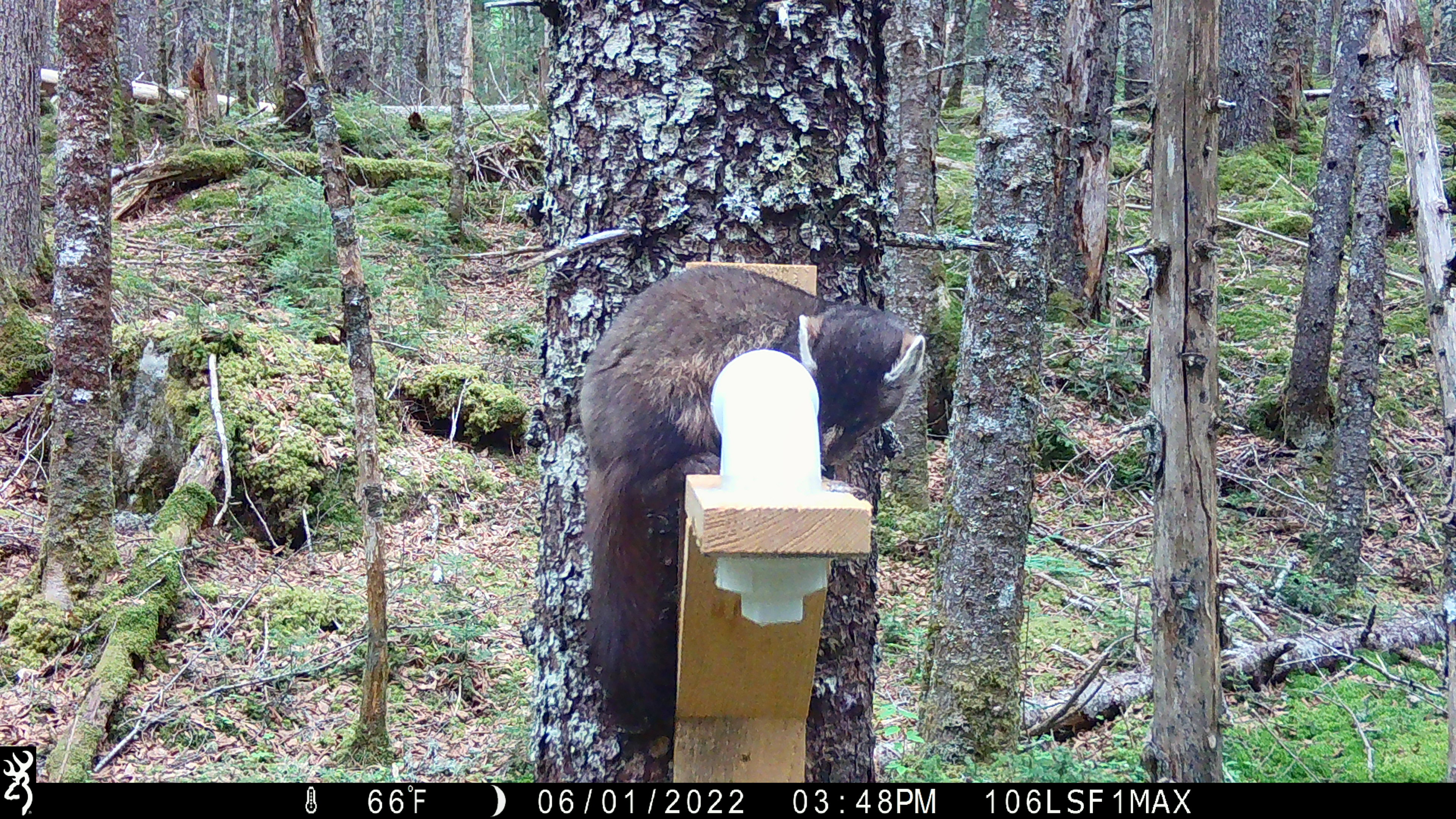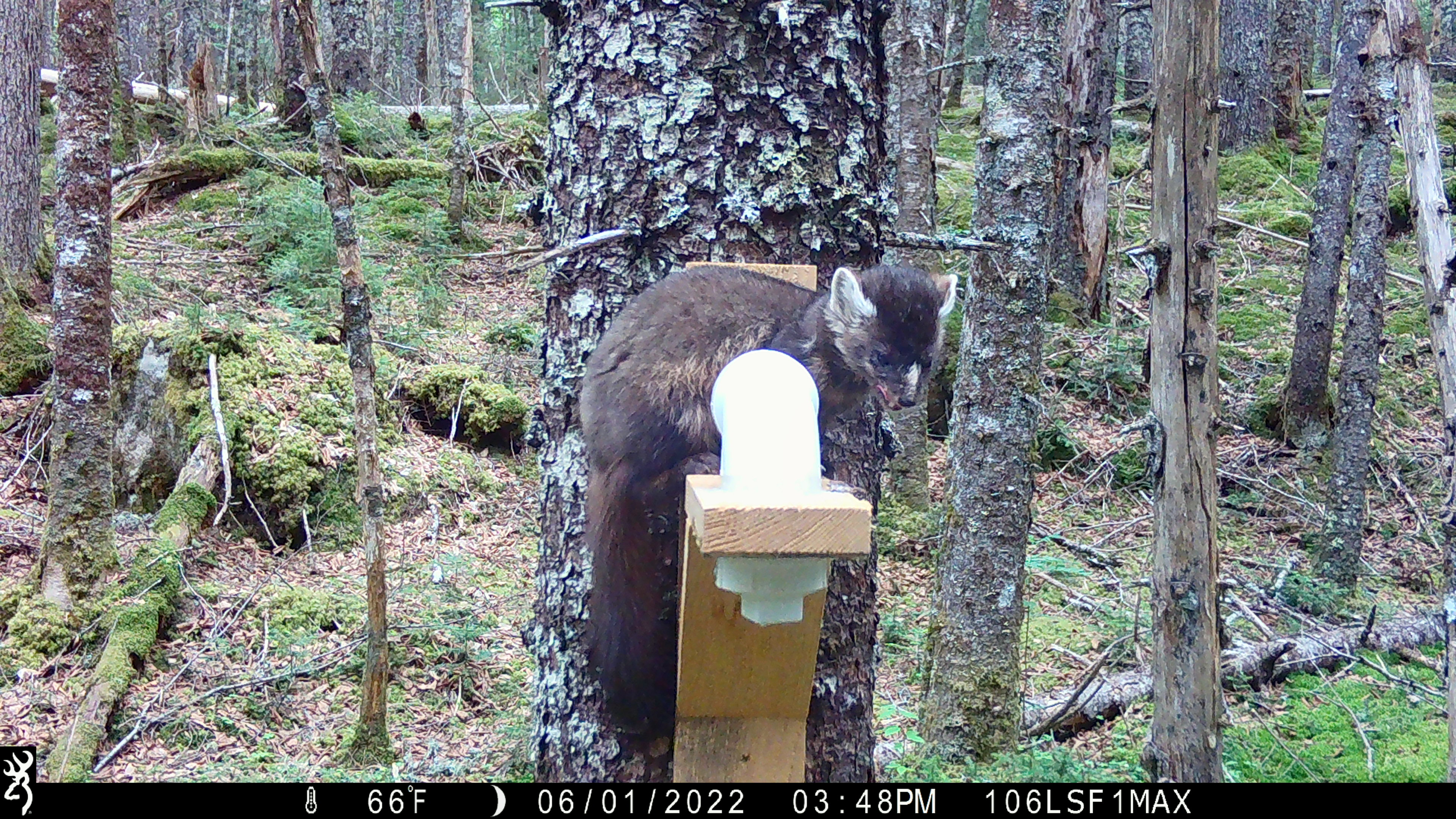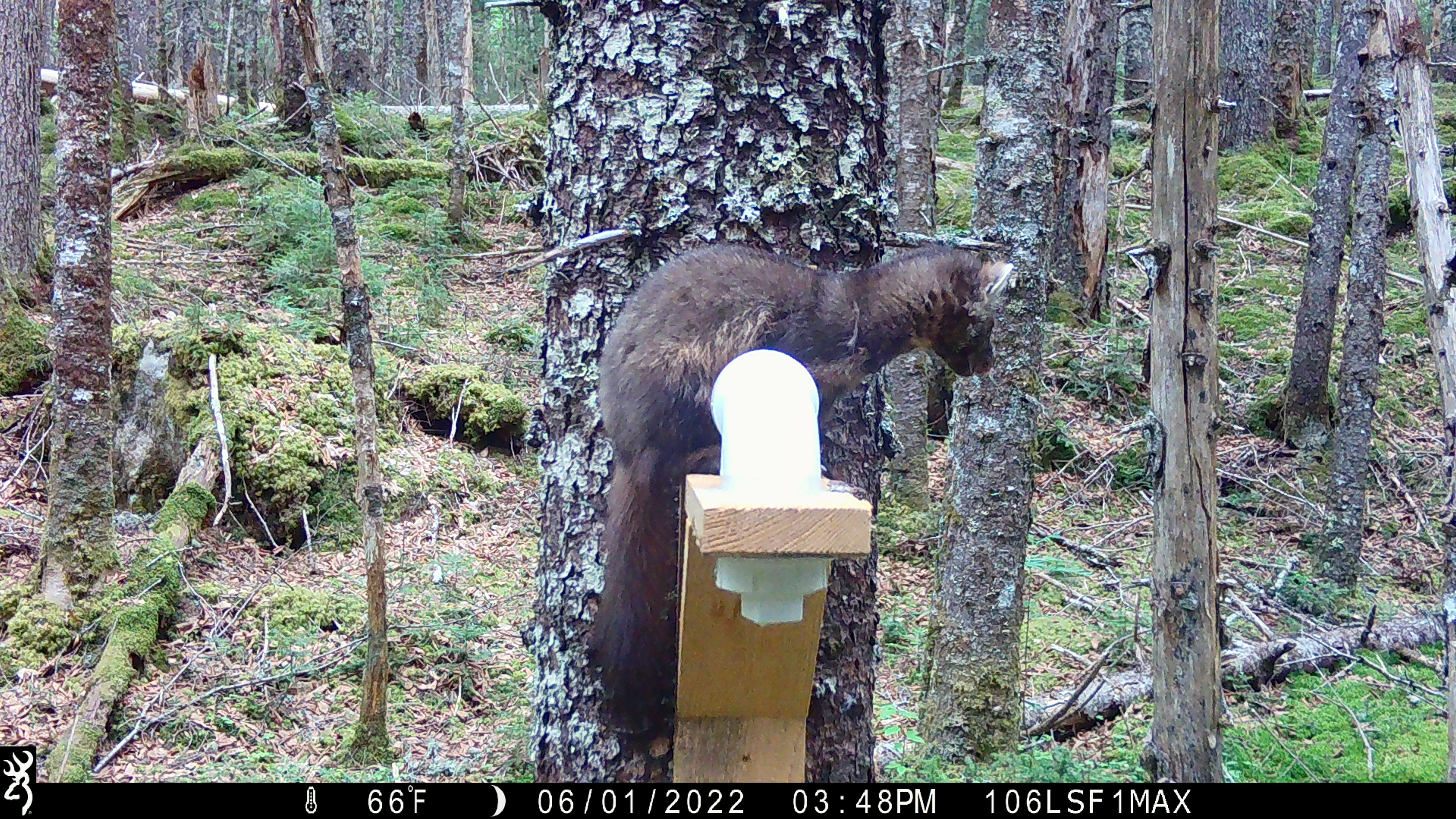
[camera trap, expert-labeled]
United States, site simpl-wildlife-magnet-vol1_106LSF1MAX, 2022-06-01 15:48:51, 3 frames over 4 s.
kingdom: Animalia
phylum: Chordata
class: Mammalia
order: Carnivora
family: Mustelidae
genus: Martes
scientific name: Martes americana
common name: american marten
American marten (Martes americana).